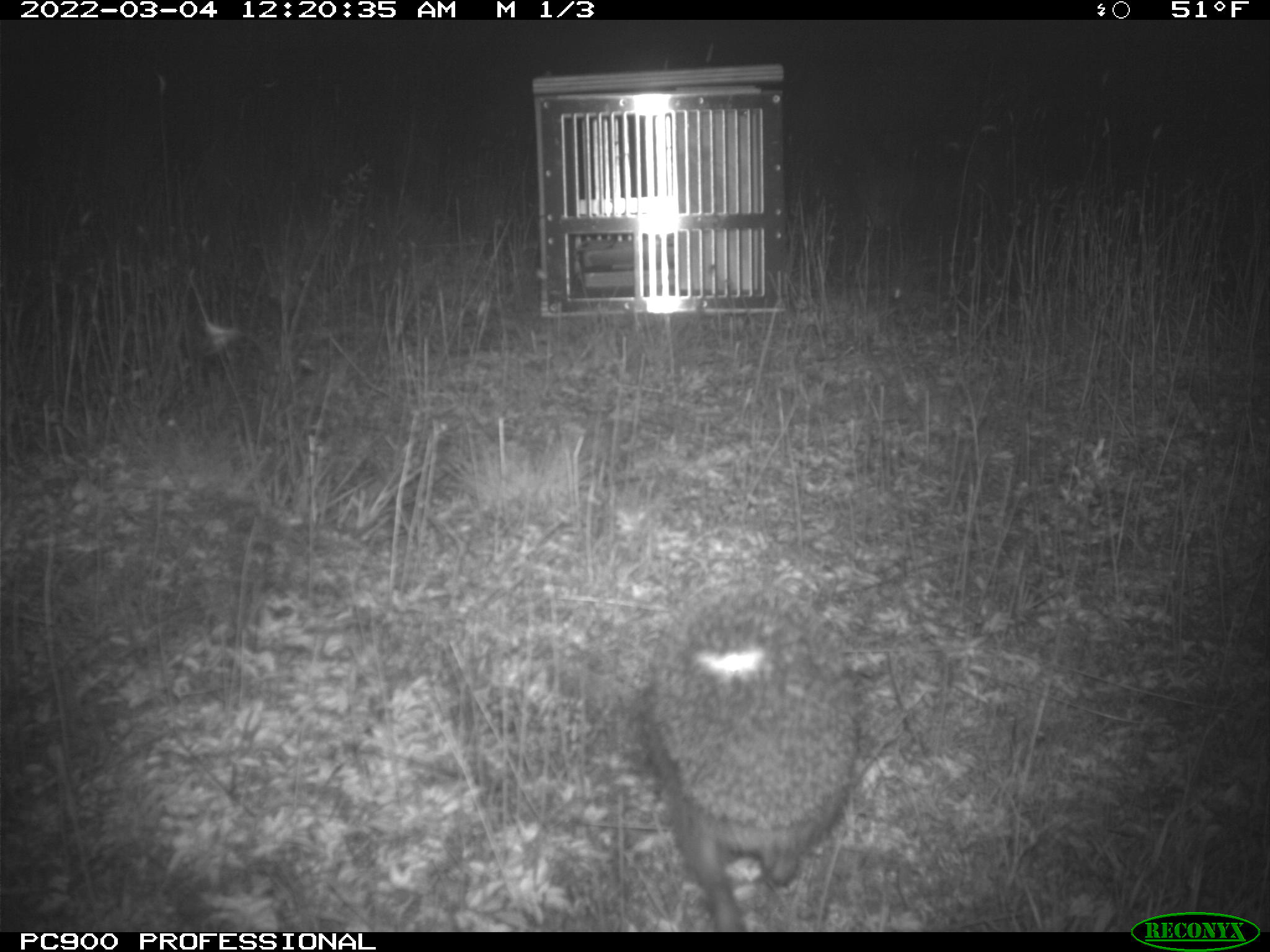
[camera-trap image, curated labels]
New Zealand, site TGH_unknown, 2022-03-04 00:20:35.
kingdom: Animalia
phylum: Chordata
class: Mammalia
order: Eulipotyphla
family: Erinaceidae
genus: Erinaceus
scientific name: Erinaceus europaeus europaeus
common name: european hedgehog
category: hedgehog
Hedgehog (european hedgehog) (Erinaceus europaeus europaeus).